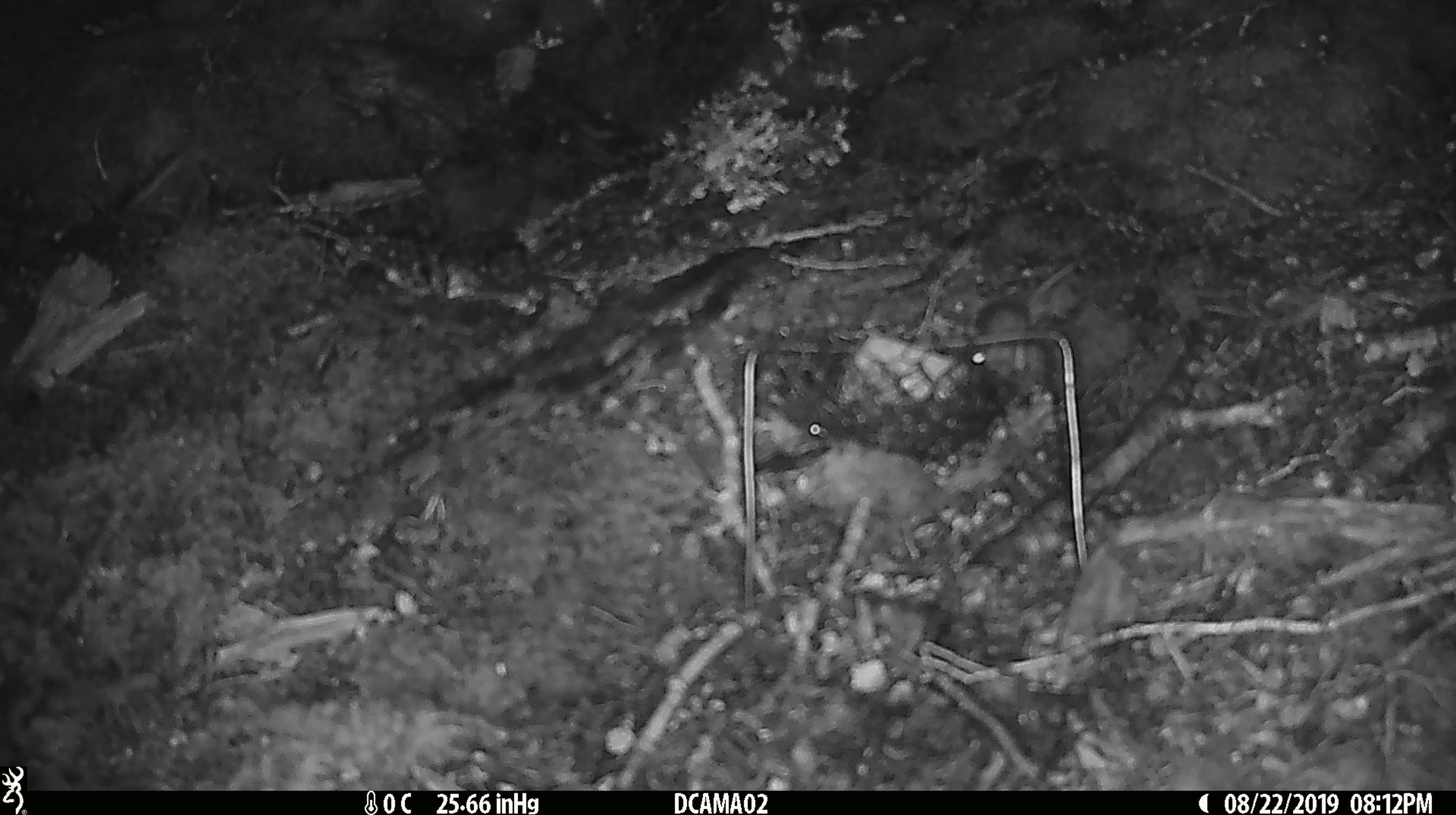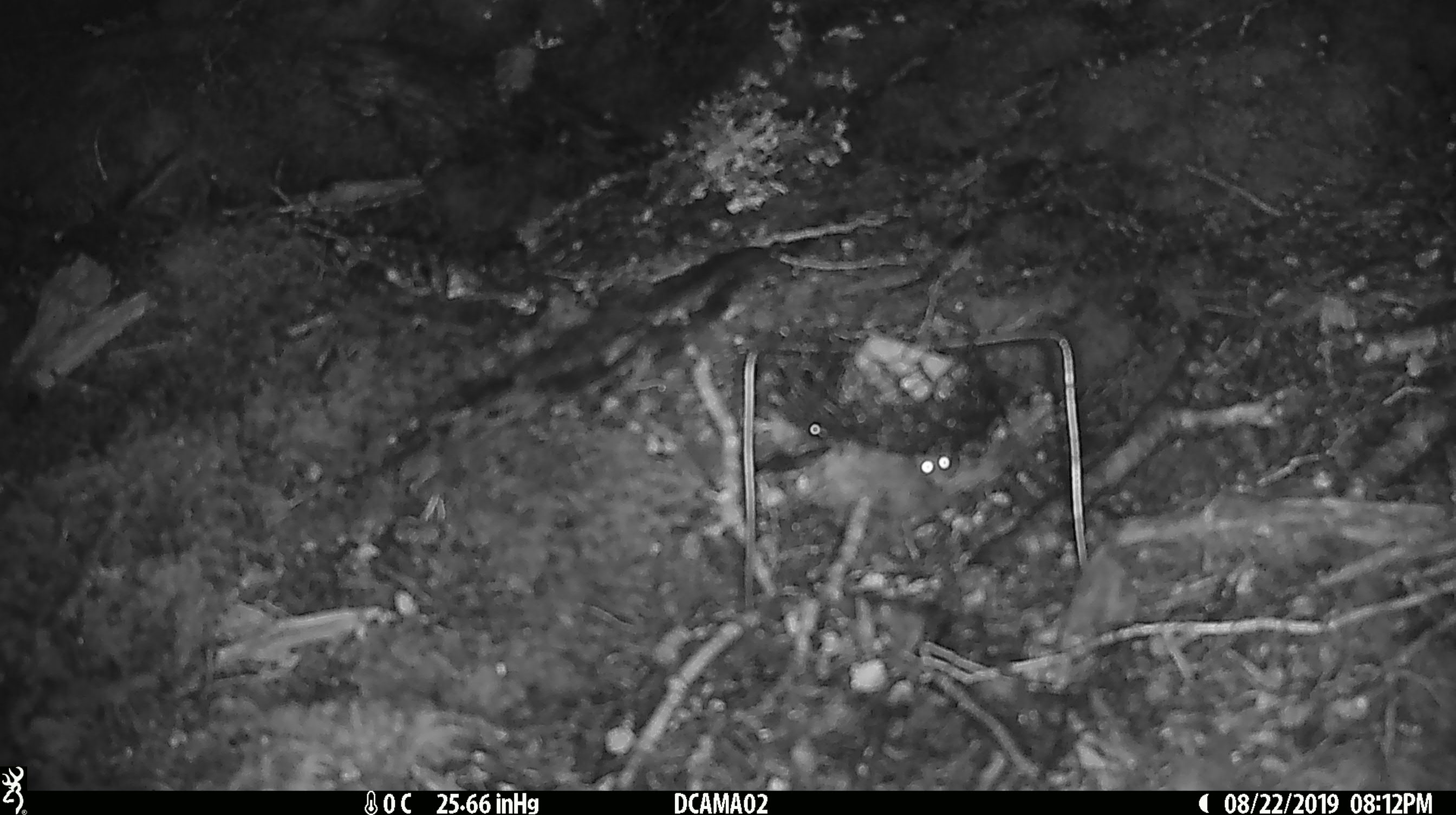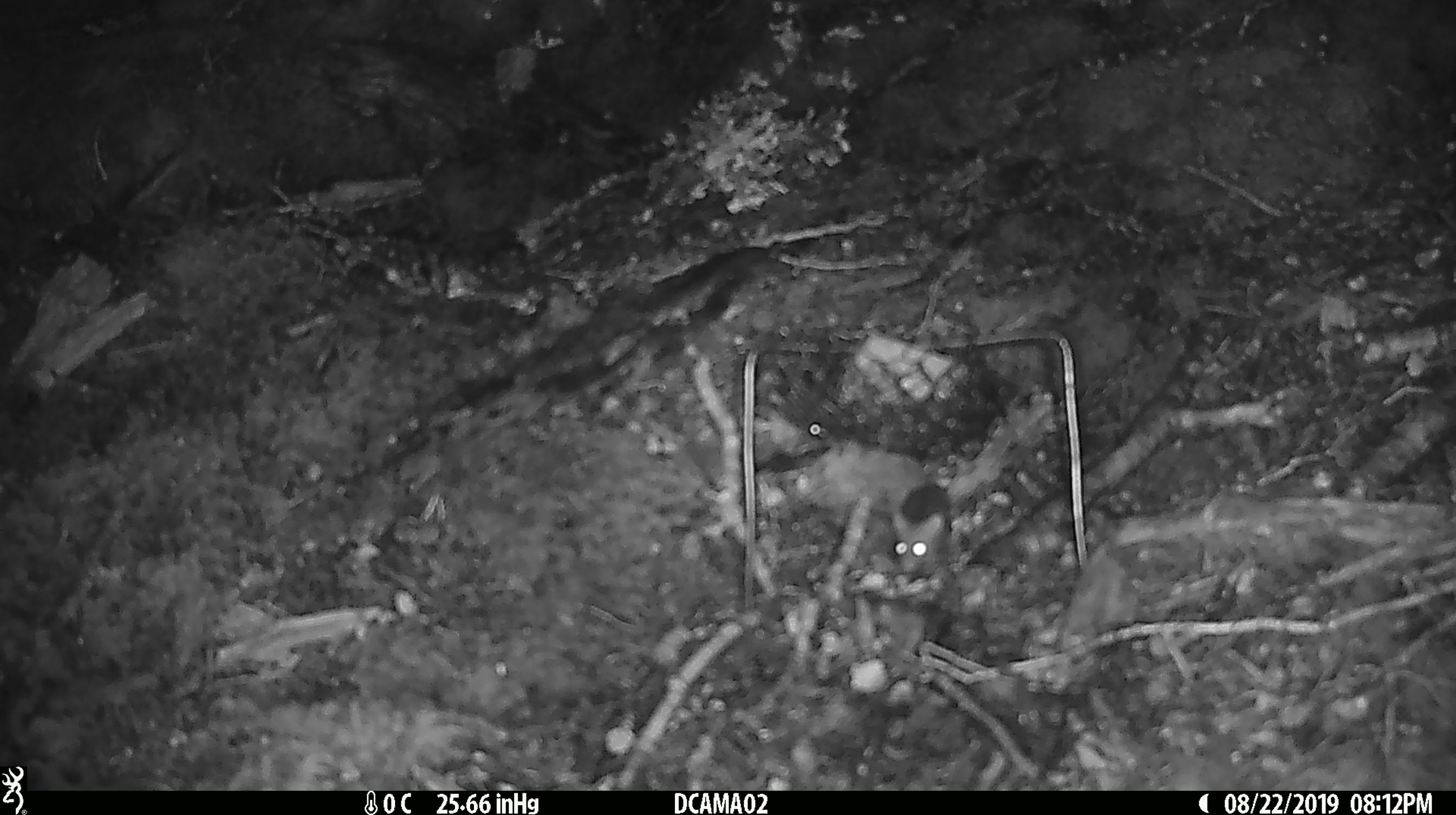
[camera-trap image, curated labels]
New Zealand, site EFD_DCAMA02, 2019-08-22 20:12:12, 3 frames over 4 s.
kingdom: Animalia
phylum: Chordata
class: Mammalia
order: Rodentia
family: Muridae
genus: Mus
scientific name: Mus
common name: mouse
Mouse (Mus).